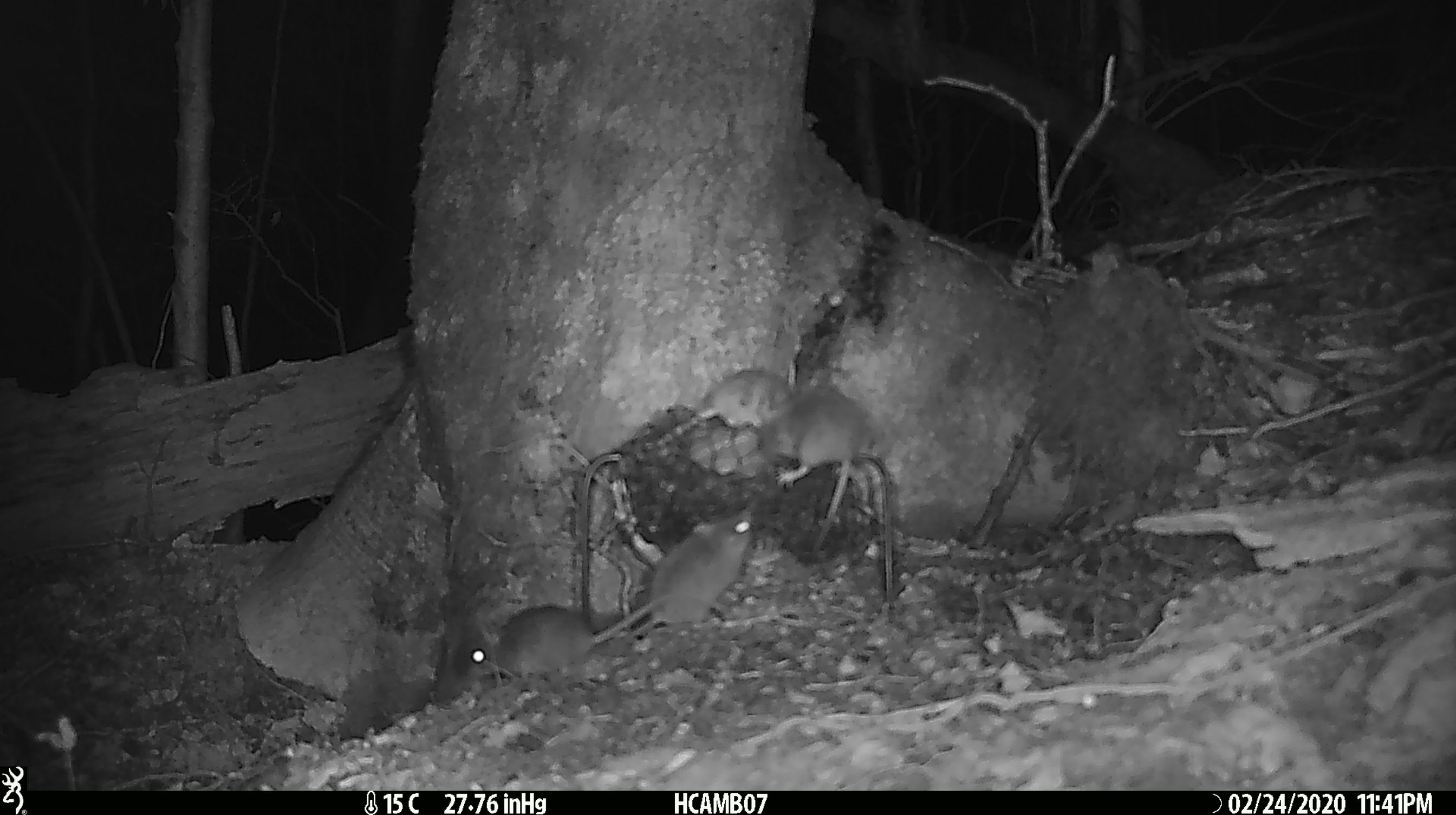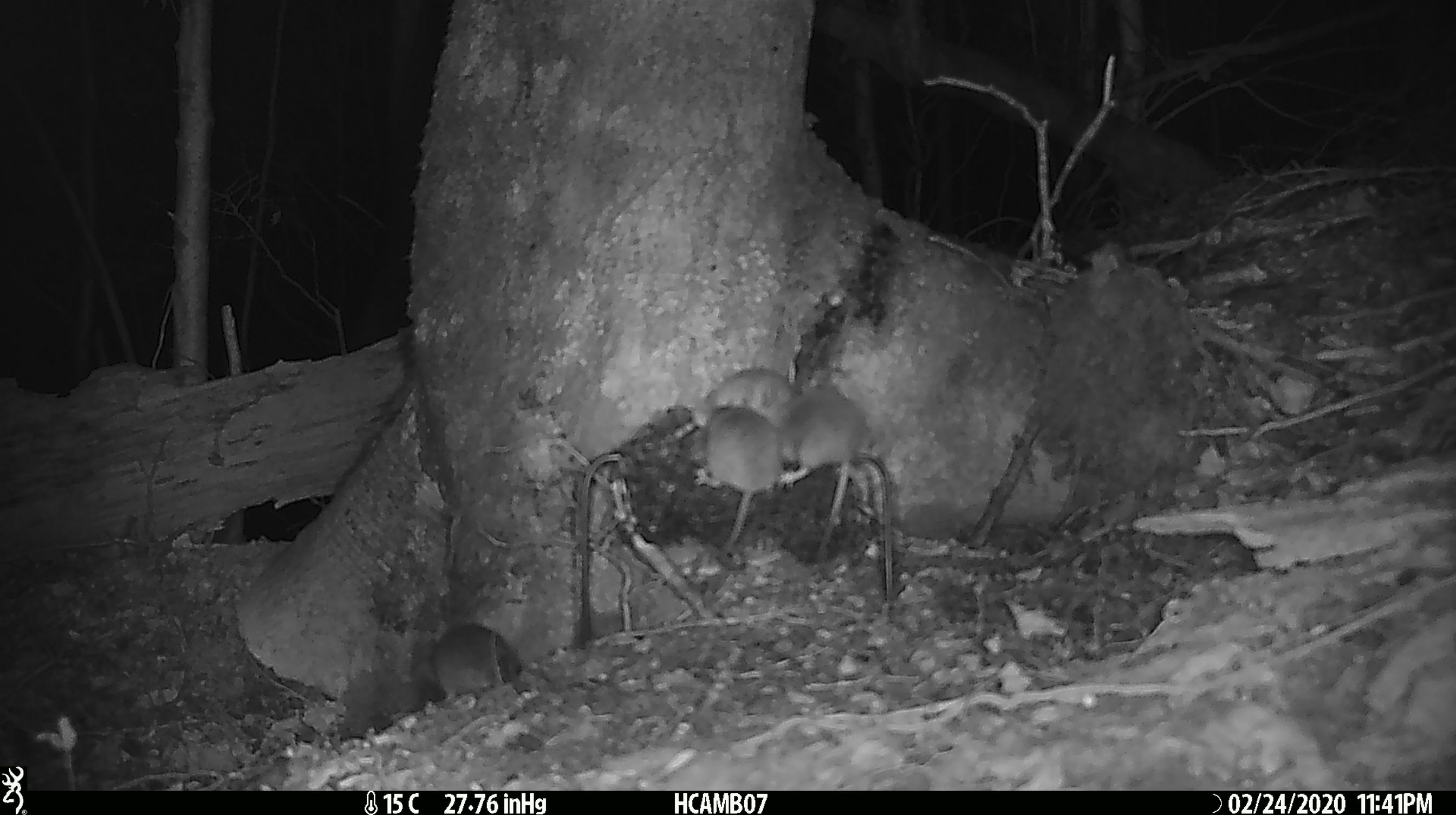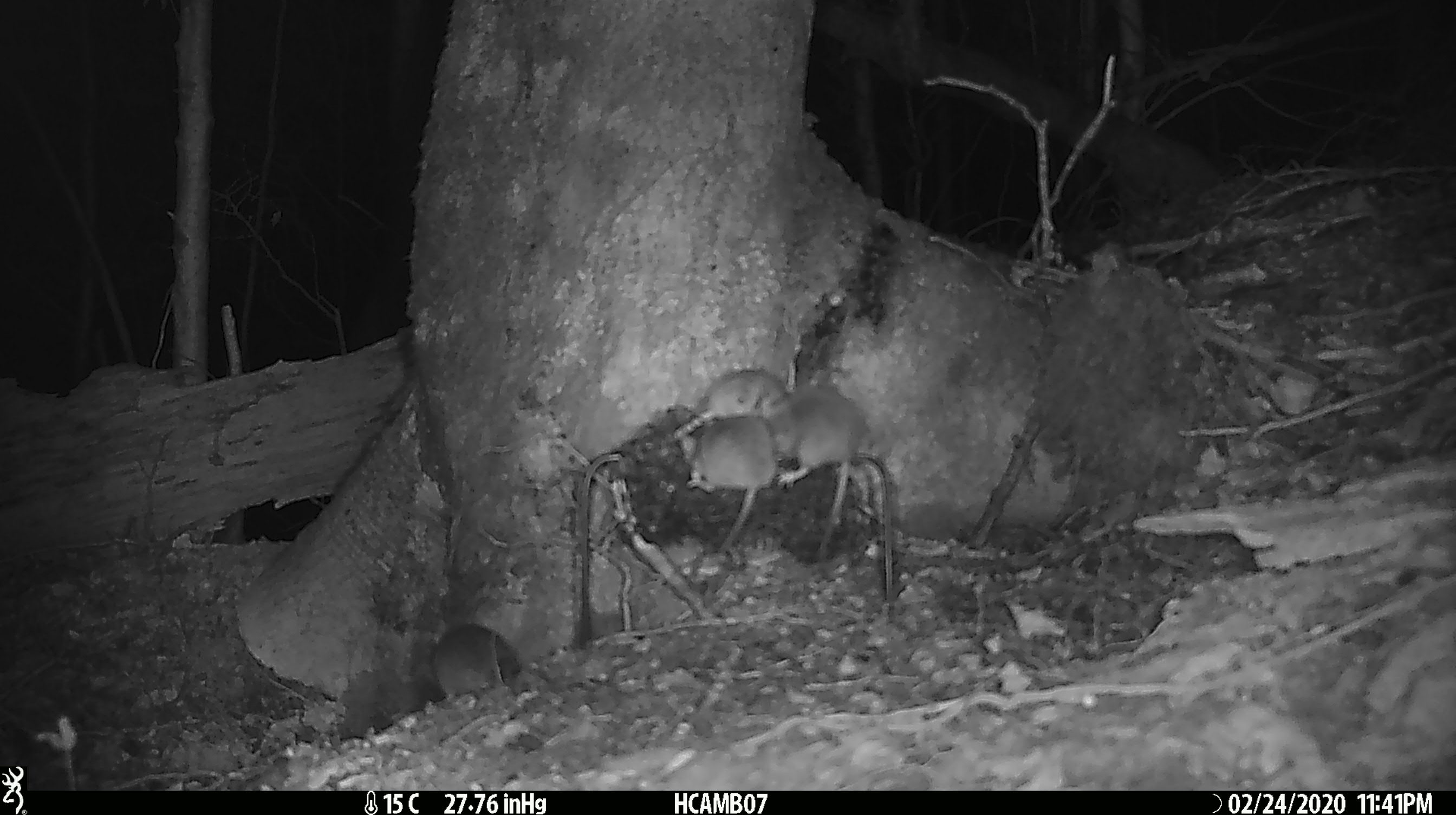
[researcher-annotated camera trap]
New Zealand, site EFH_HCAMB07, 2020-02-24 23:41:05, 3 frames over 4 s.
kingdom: Animalia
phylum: Chordata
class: Mammalia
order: Rodentia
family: Muridae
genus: Mus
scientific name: Mus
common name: mouse